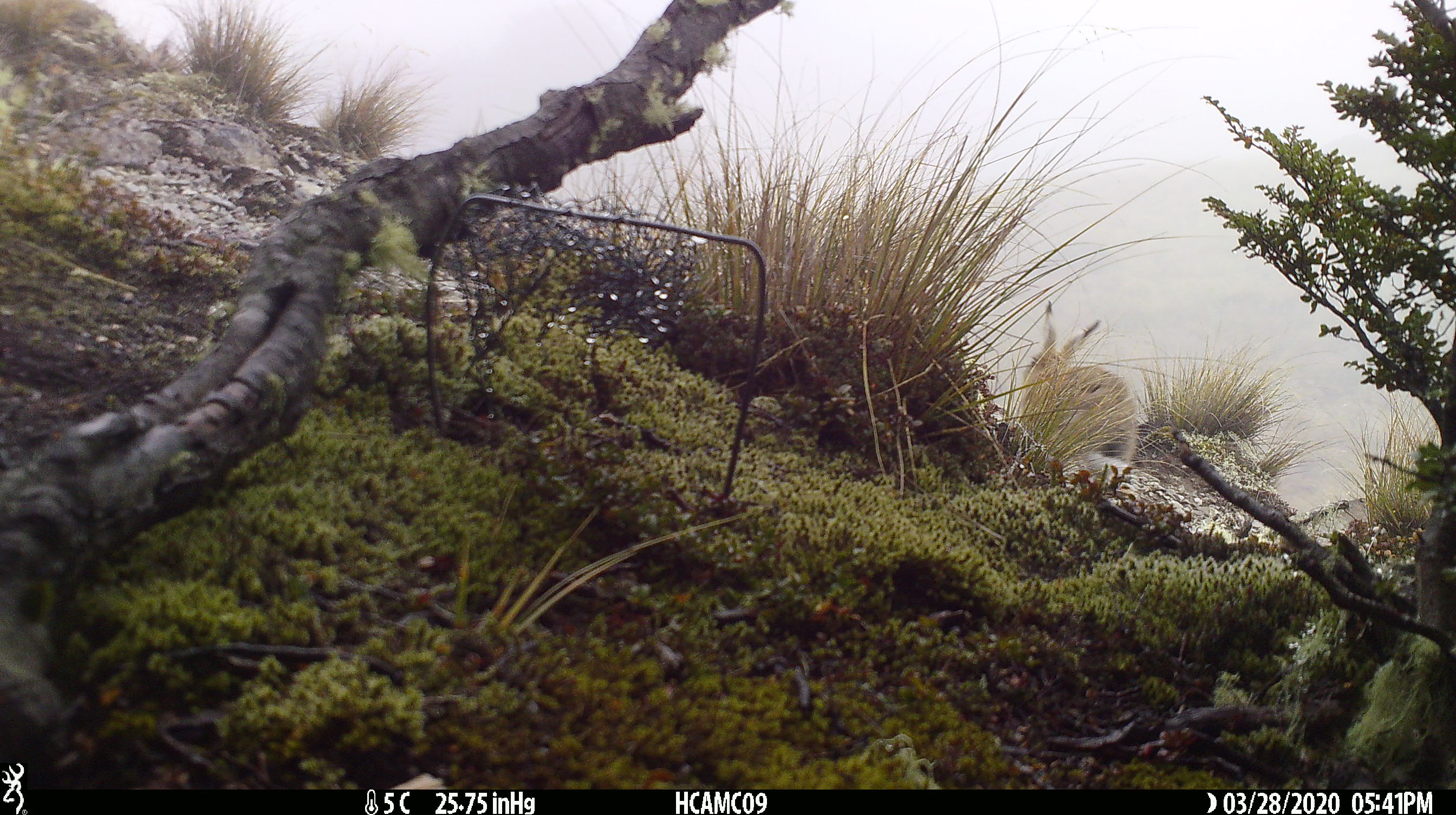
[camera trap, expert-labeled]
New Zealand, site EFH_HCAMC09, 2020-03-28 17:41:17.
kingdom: Animalia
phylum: Chordata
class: Mammalia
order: Lagomorpha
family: Leporidae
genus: Lepus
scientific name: Lepus europaeus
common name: brown hare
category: hare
Hare (brown hare) (Lepus europaeus).